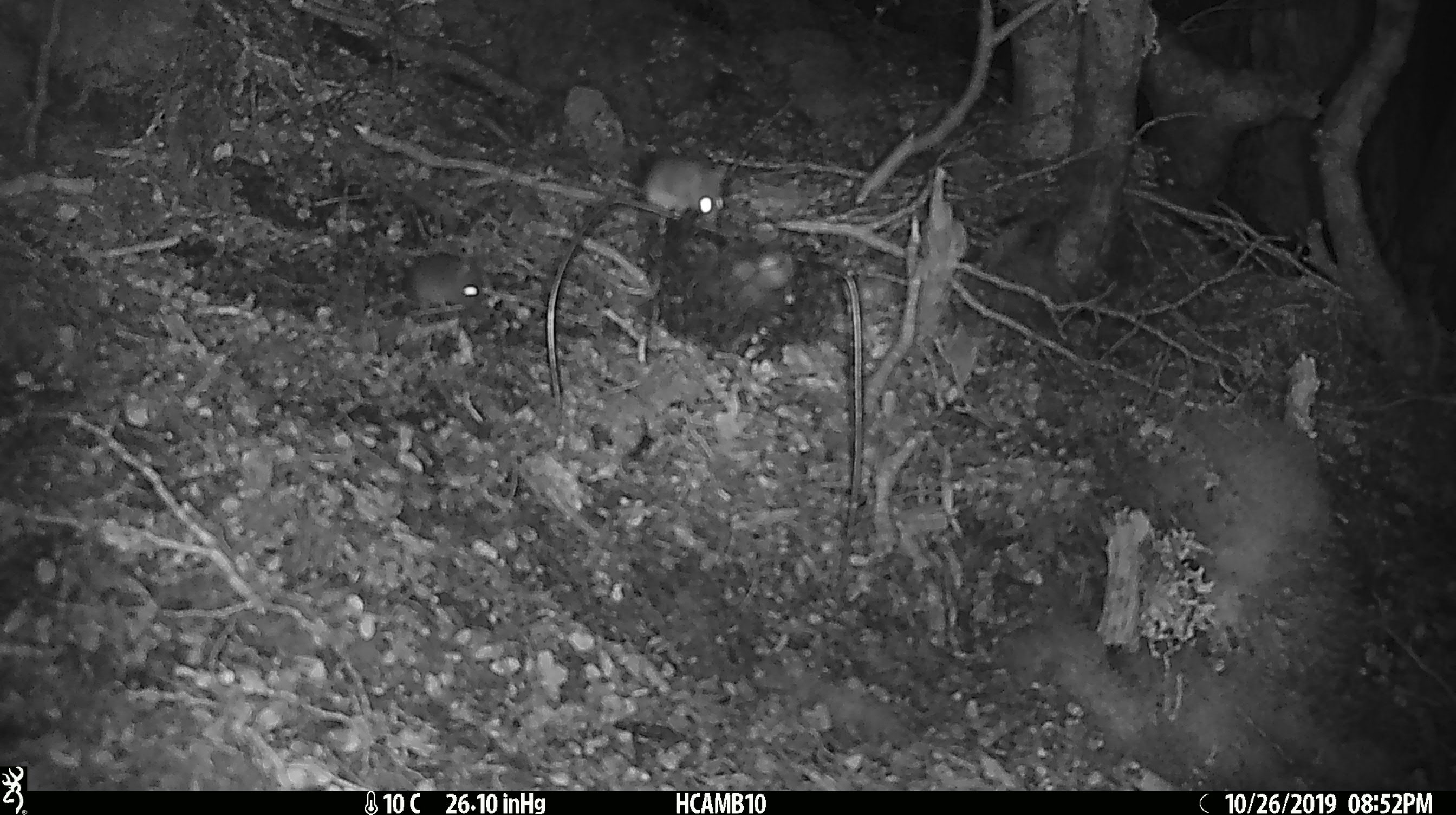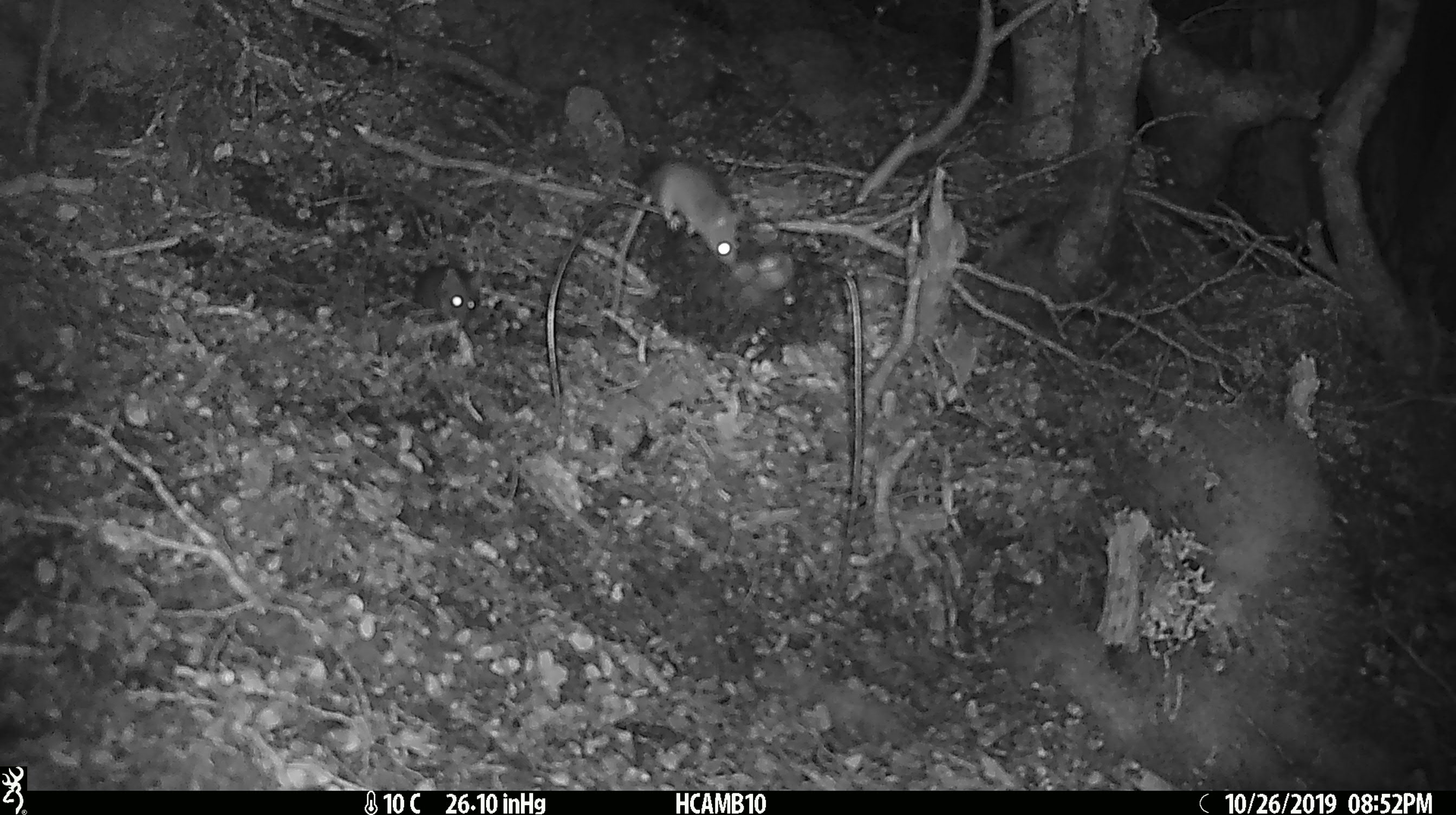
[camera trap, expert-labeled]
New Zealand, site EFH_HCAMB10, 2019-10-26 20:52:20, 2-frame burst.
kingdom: Animalia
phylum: Chordata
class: Mammalia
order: Rodentia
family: Muridae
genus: Mus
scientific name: Mus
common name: mouse